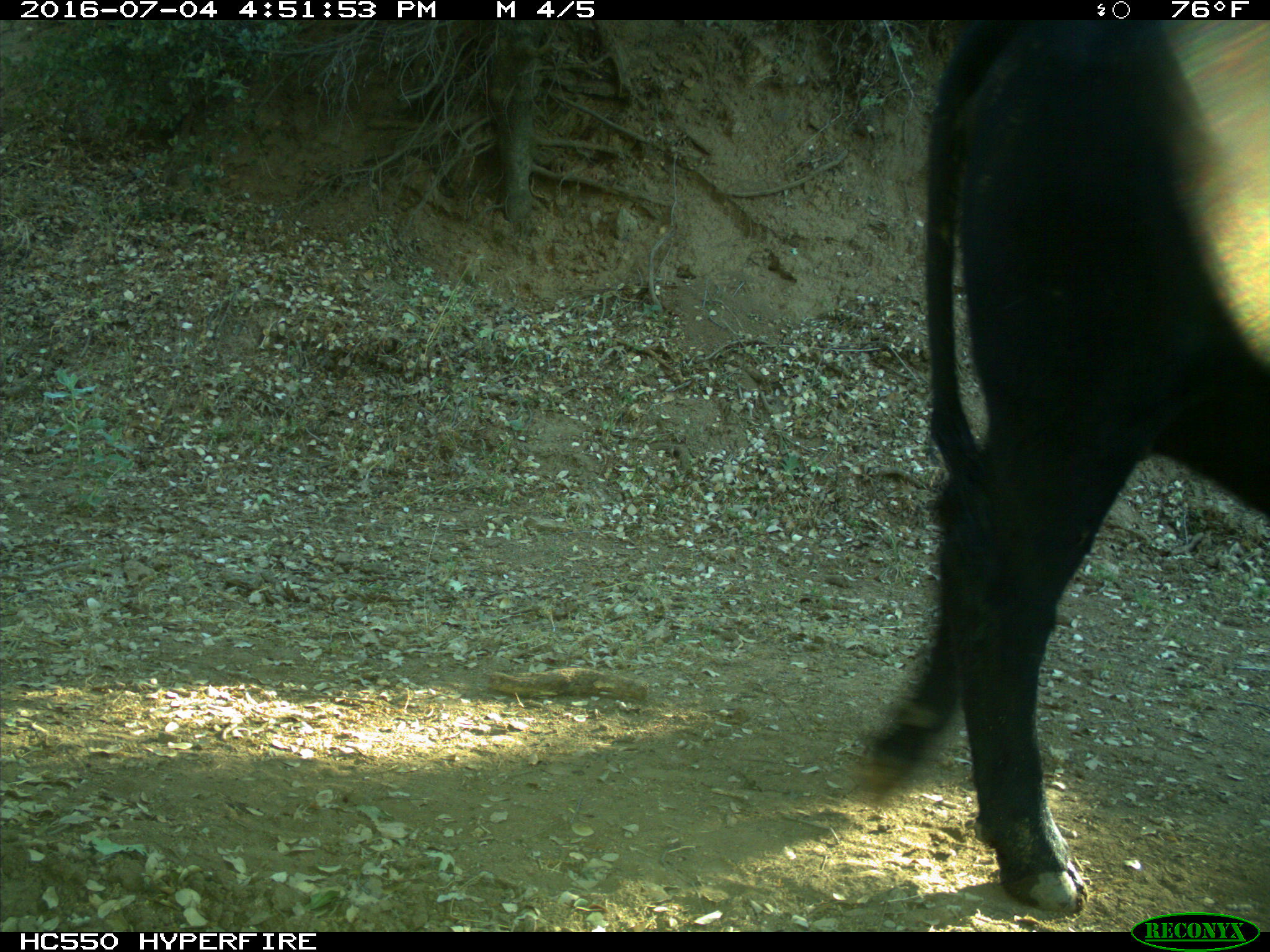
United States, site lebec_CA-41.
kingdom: Animalia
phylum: Chordata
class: Mammalia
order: Artiodactyla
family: Bovidae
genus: Bos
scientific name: Bos taurus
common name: domestic cow